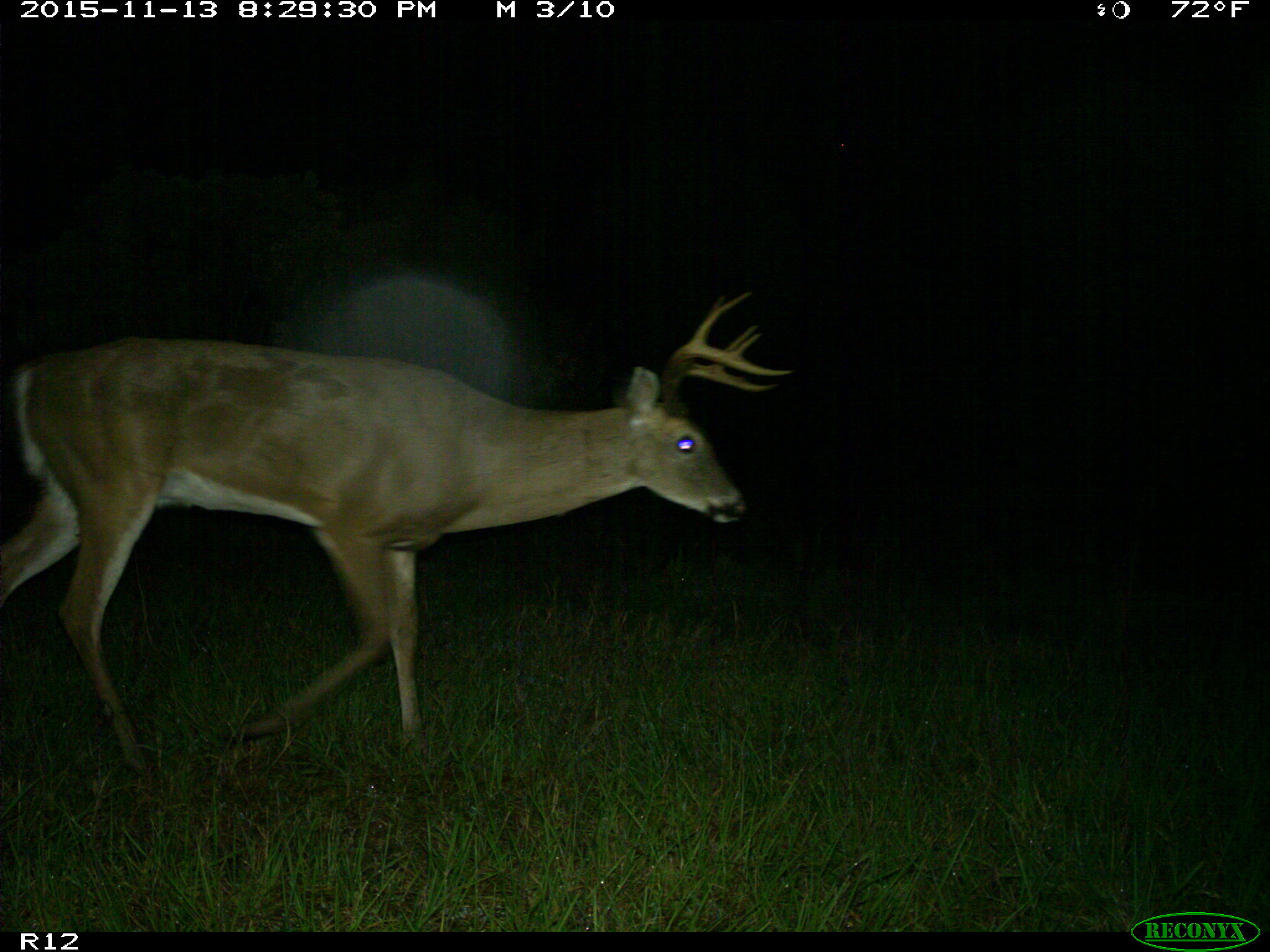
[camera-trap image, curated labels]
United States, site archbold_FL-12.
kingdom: Animalia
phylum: Chordata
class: Mammalia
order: Artiodactyla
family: Cervidae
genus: Odocoileus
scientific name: Odocoileus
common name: deer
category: unidentified deer